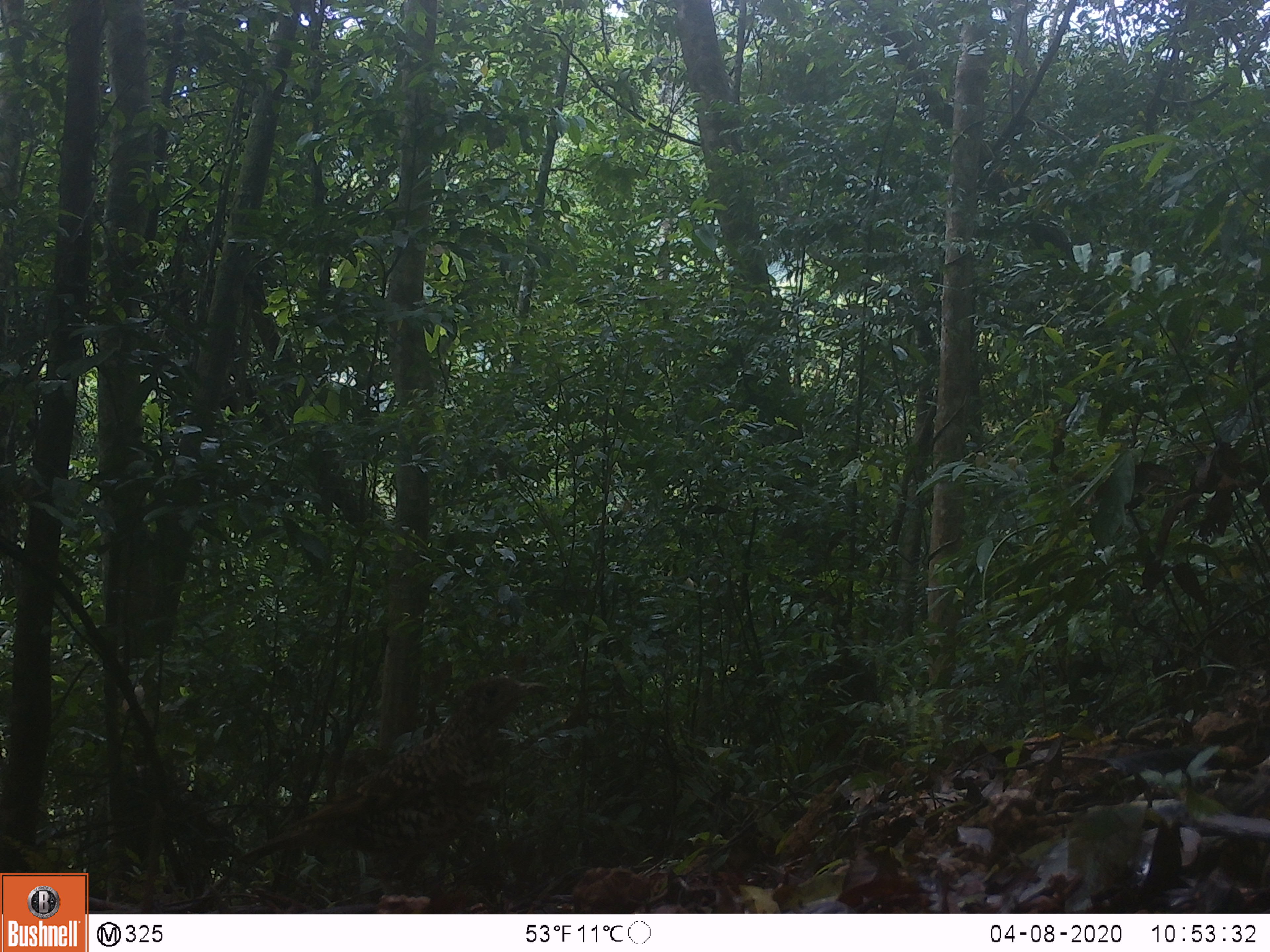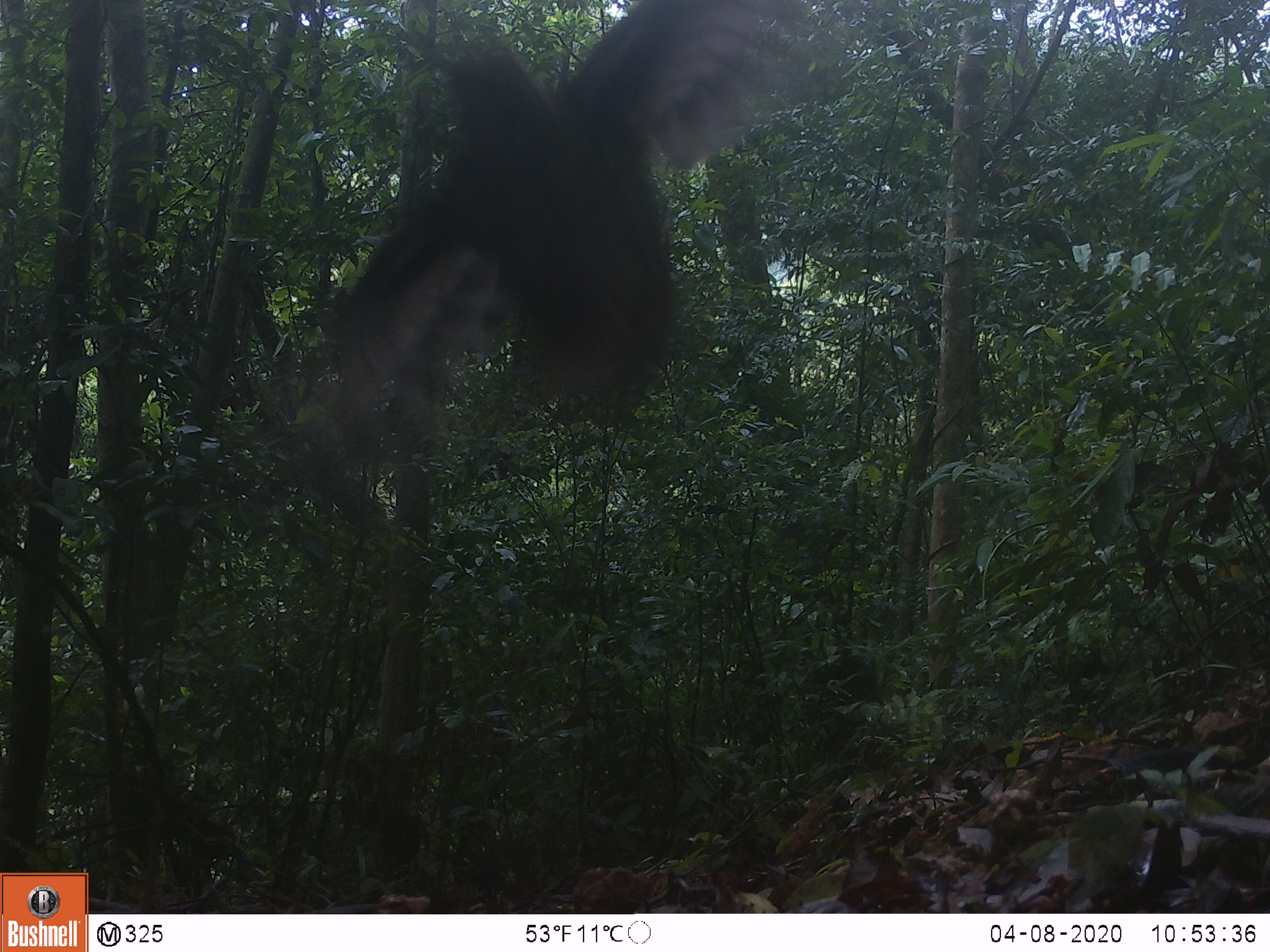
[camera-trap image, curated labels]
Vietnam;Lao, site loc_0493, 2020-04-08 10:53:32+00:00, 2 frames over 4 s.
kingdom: Animalia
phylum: Chordata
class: Aves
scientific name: Aves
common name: bird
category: unidentified bird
Unidentified bird (bird) (Aves). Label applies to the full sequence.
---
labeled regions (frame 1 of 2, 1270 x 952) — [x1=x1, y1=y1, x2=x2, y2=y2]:
unidentified bird: [x1=237, y1=675, x2=549, y2=914]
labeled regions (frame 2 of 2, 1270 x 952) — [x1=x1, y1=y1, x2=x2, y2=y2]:
unidentified bird: [x1=316, y1=0, x2=779, y2=425]